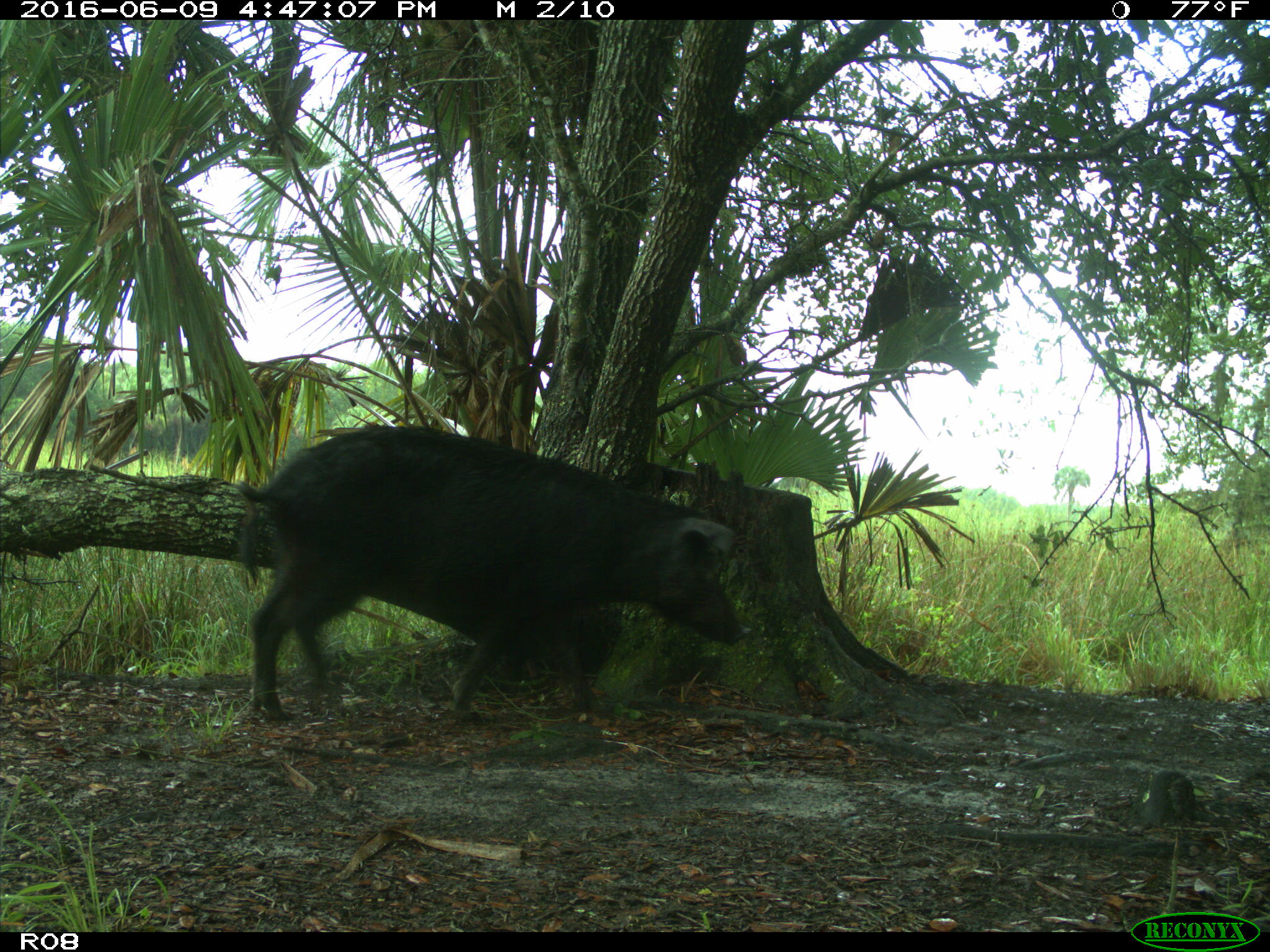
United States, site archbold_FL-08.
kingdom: Animalia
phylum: Chordata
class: Mammalia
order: Artiodactyla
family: Suidae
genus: Sus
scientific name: Sus scrofa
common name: wild boar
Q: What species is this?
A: Sus scrofa (wild boar).